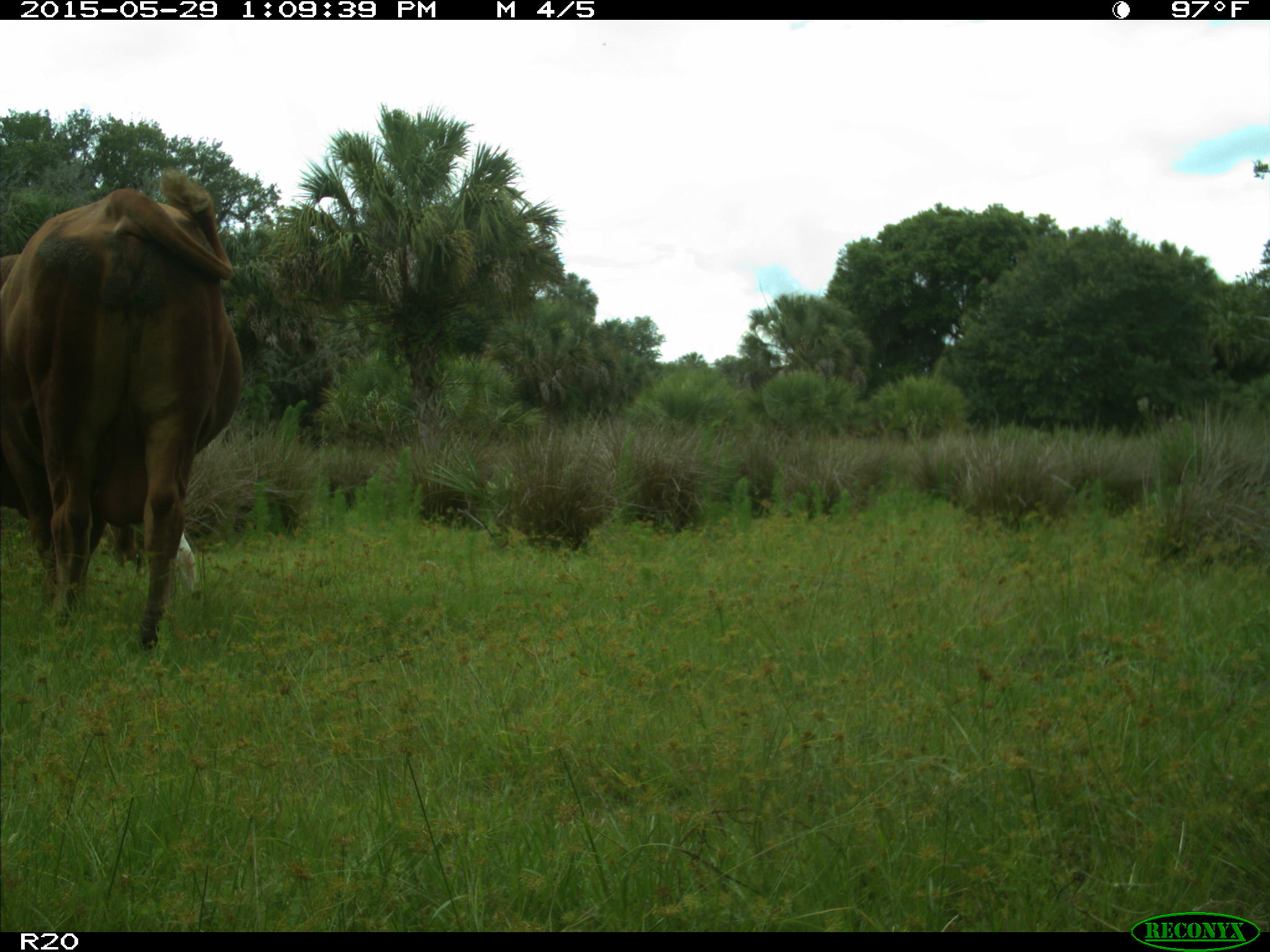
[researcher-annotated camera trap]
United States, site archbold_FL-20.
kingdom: Animalia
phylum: Chordata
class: Mammalia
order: Artiodactyla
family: Bovidae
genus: Bos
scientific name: Bos taurus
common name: domestic cow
Bos taurus (domestic cow).